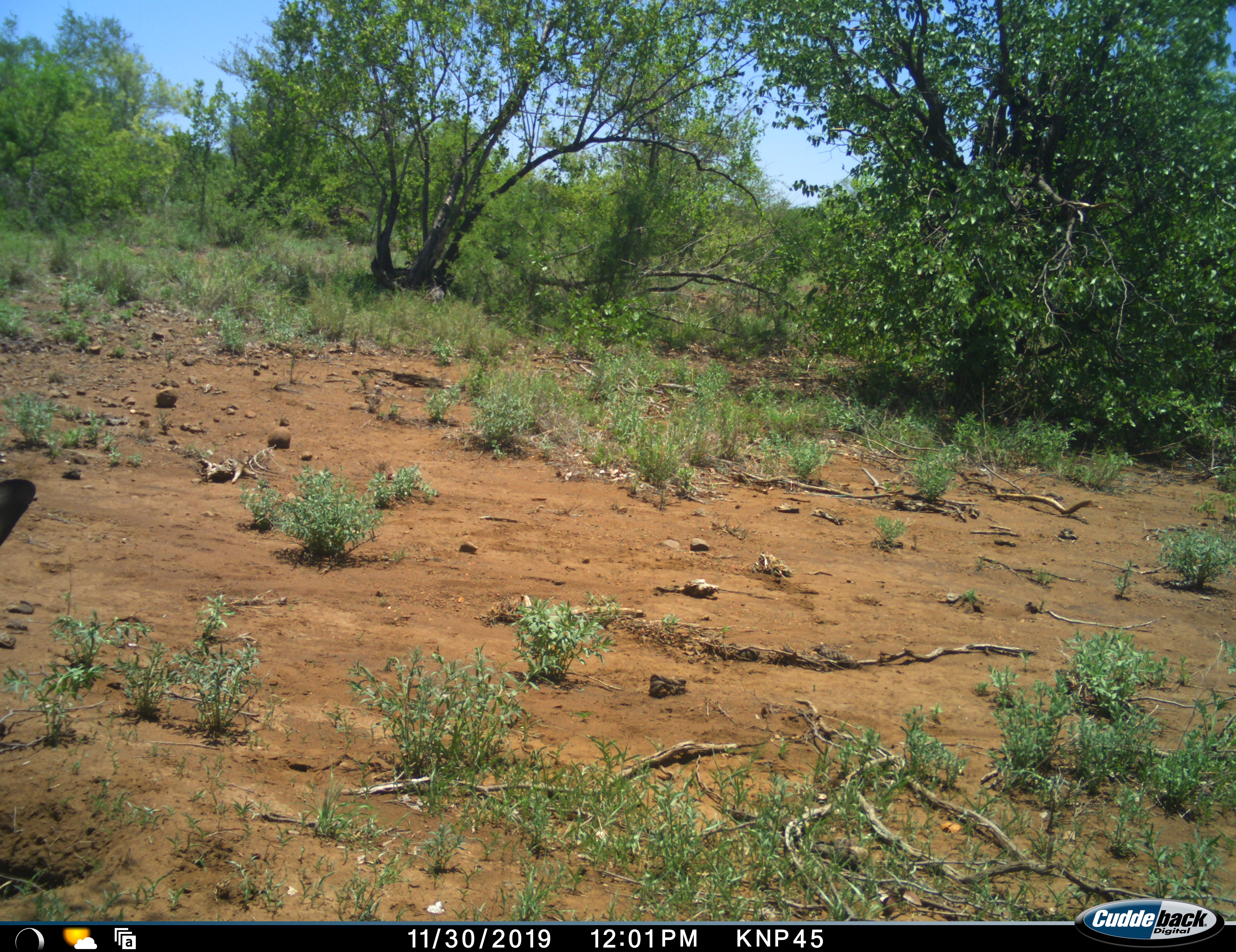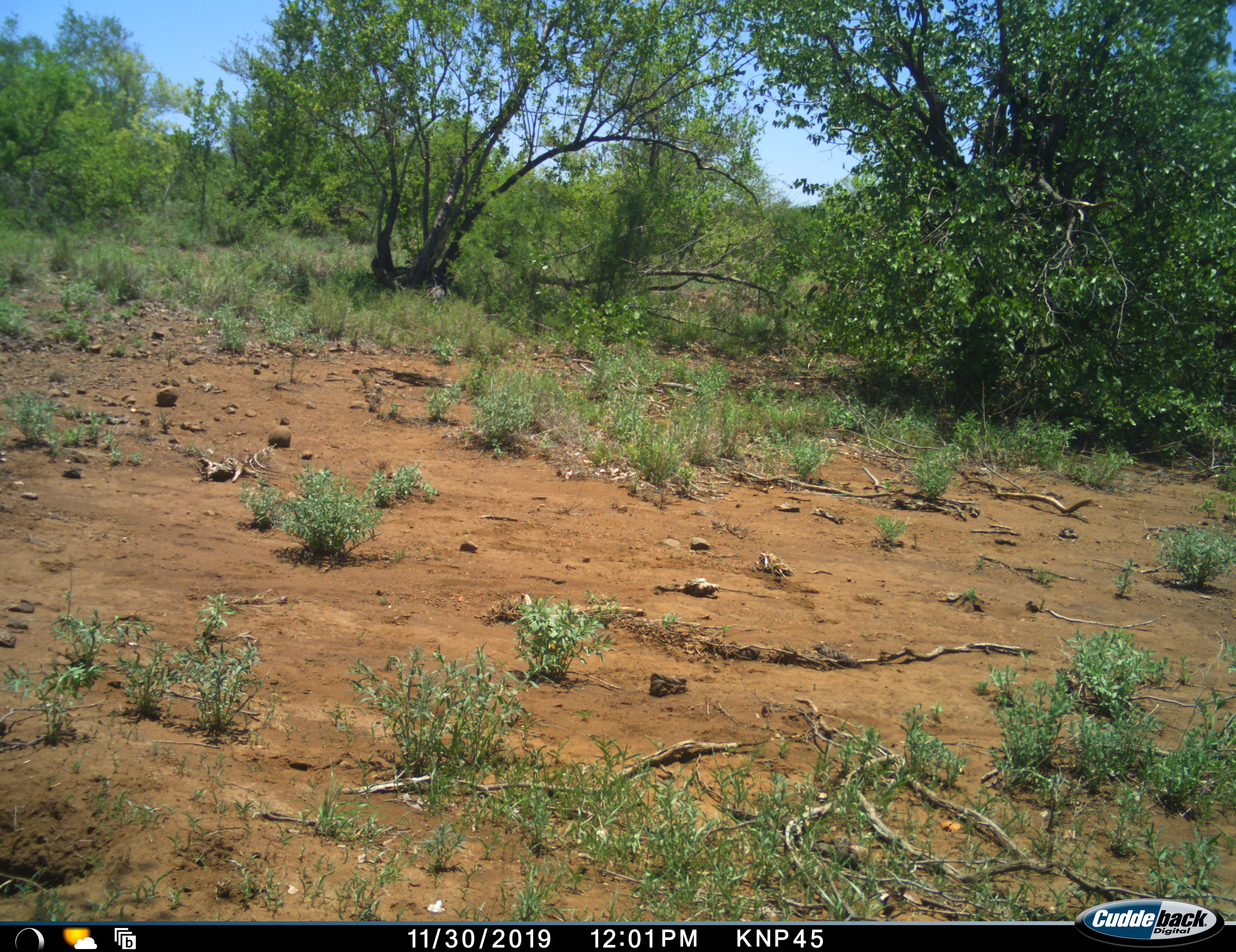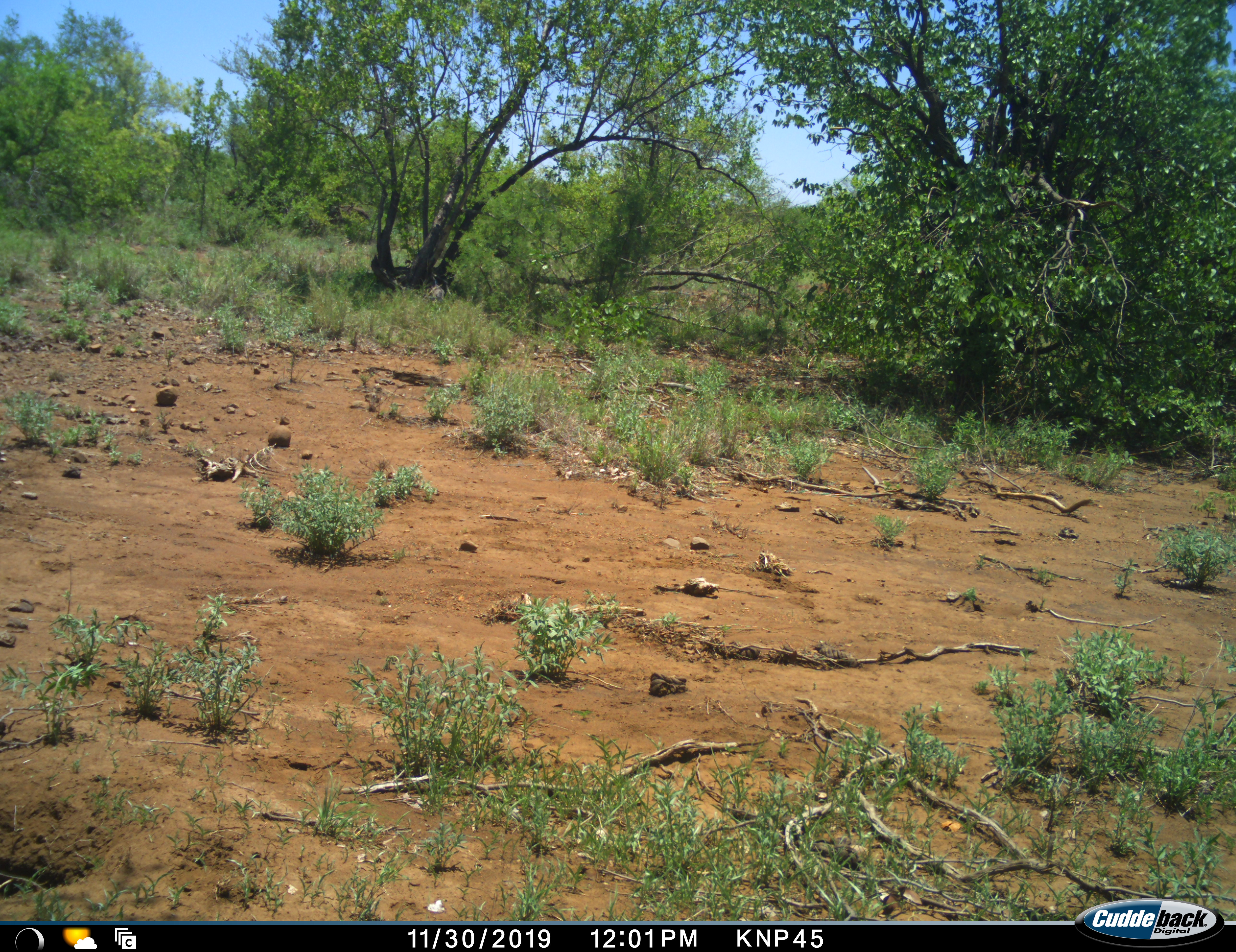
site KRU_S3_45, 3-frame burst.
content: unidentified animal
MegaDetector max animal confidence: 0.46